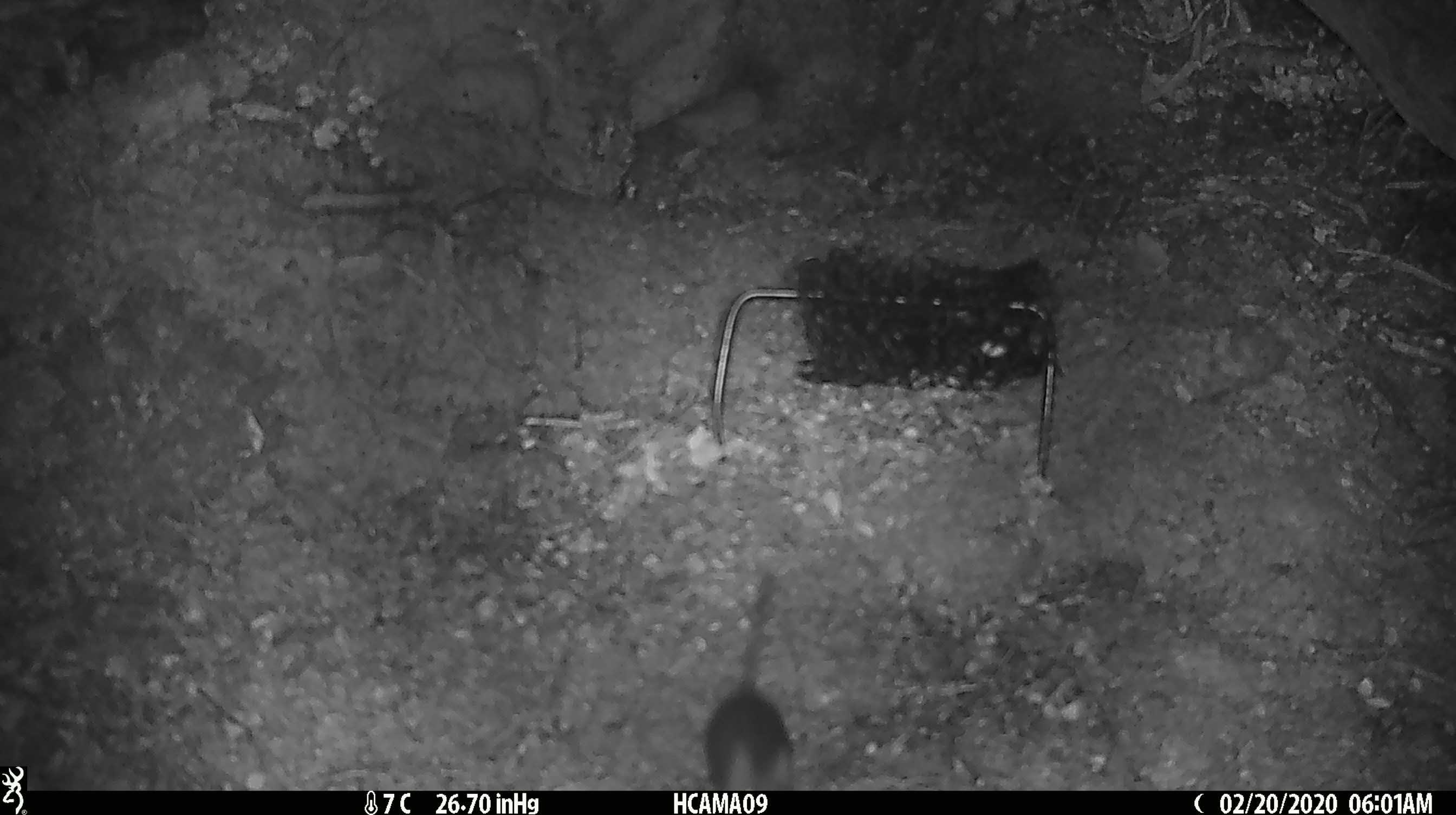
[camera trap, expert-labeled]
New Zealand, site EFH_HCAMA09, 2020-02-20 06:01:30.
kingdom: Animalia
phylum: Chordata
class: Mammalia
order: Rodentia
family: Muridae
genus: Mus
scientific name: Mus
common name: mouse